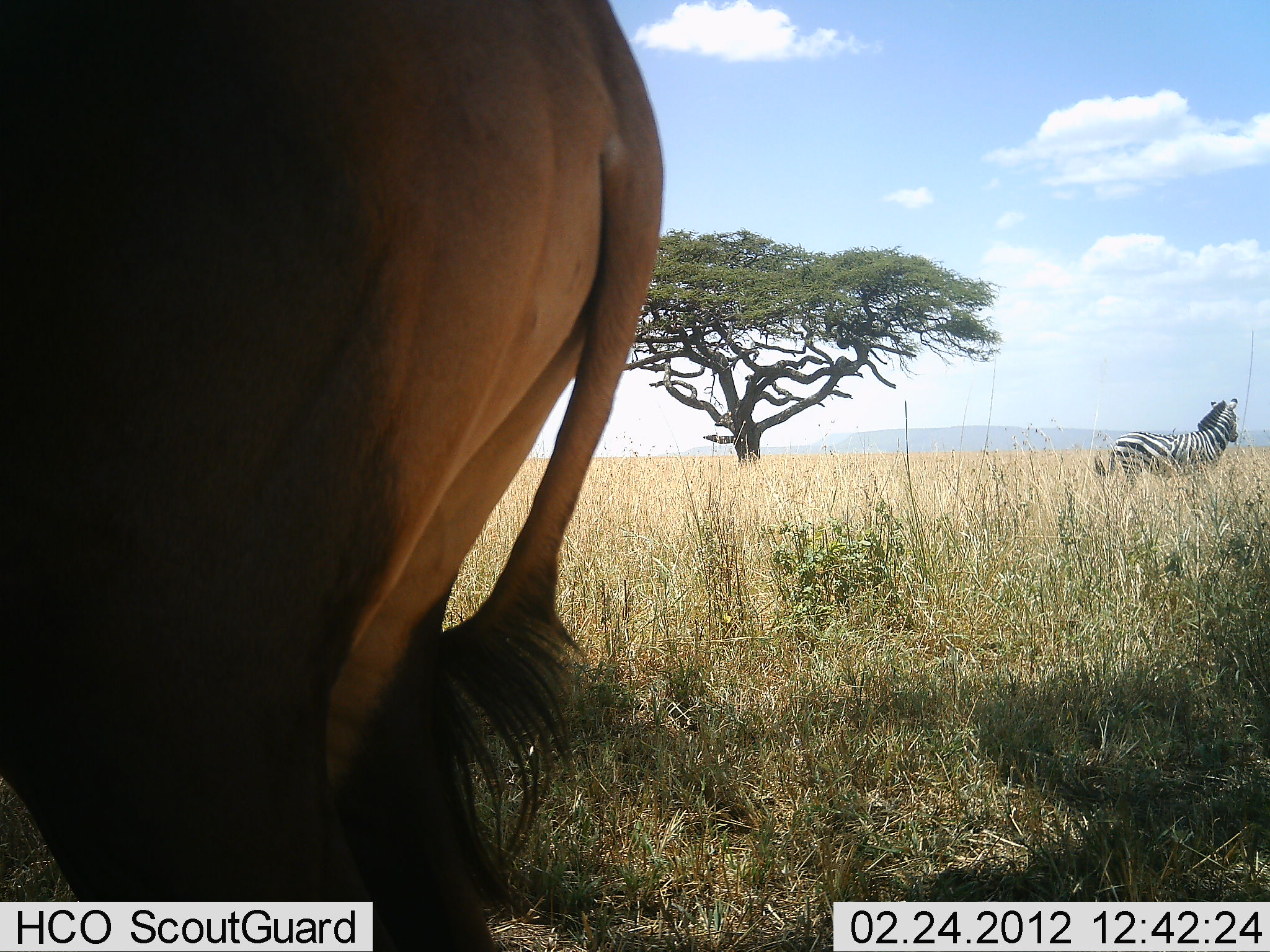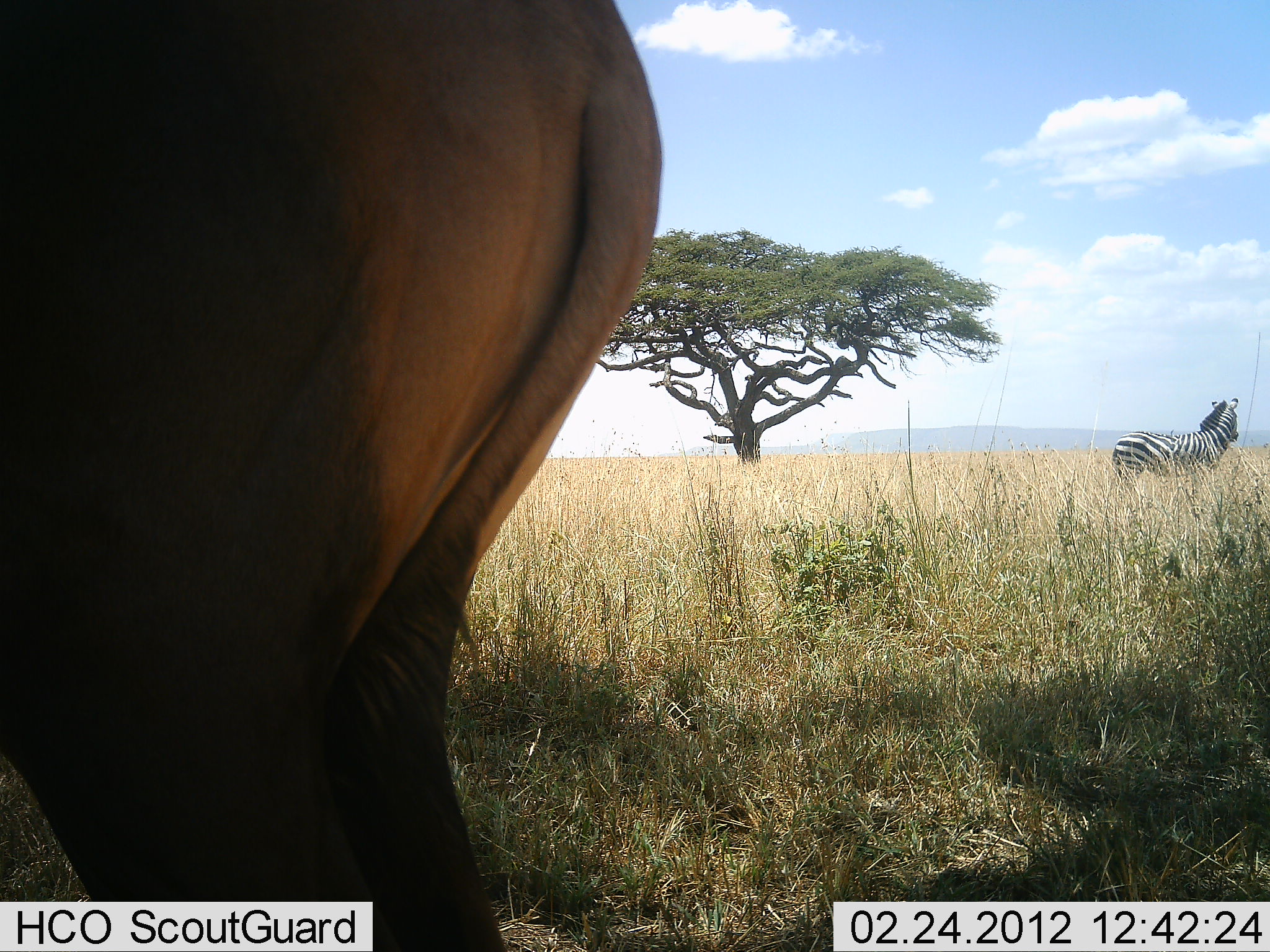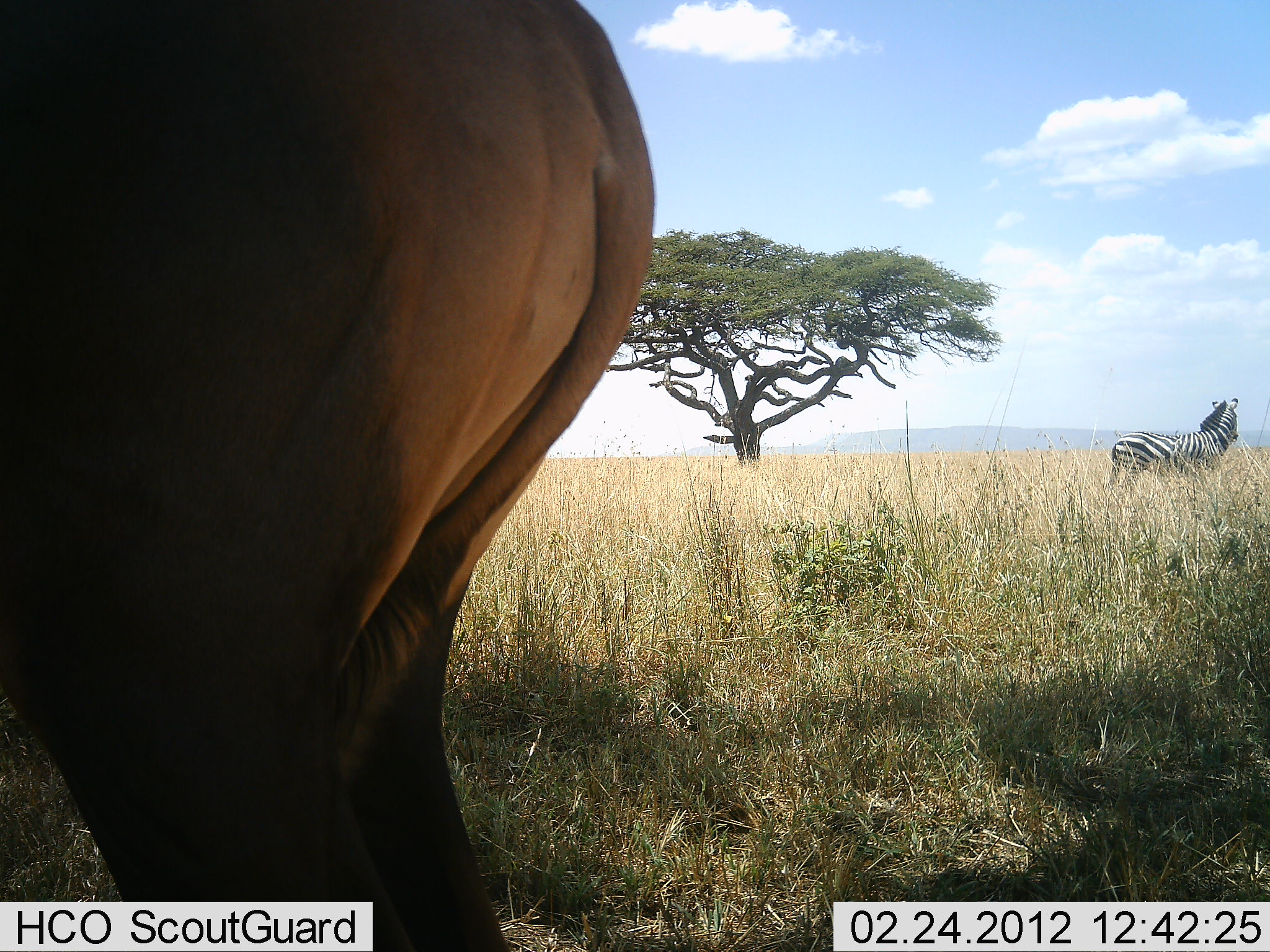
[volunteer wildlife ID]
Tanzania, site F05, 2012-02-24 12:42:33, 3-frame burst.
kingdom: Animalia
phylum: Chordata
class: Mammalia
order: Artiodactyla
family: Bovidae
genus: Connochaetes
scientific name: Connochaetes taurinus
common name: blue wildebeest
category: wildebeest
Wildebeest (blue wildebeest) (Connochaetes taurinus), count 1. Behavior (volunteer vote fractions): standing 100%, resting 0%, moving 0%, interacting 0%. Young present (vote fraction): 0%. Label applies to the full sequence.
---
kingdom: Animalia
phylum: Chordata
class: Mammalia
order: Perissodactyla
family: Equidae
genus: Equus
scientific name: Equus quagga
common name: plains zebra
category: zebra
Zebra (plains zebra) (Equus quagga), count 1. Behavior (volunteer vote fractions): standing 96%, resting 0%, moving 4%, interacting 0%. Young present (vote fraction): 0%. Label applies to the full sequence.